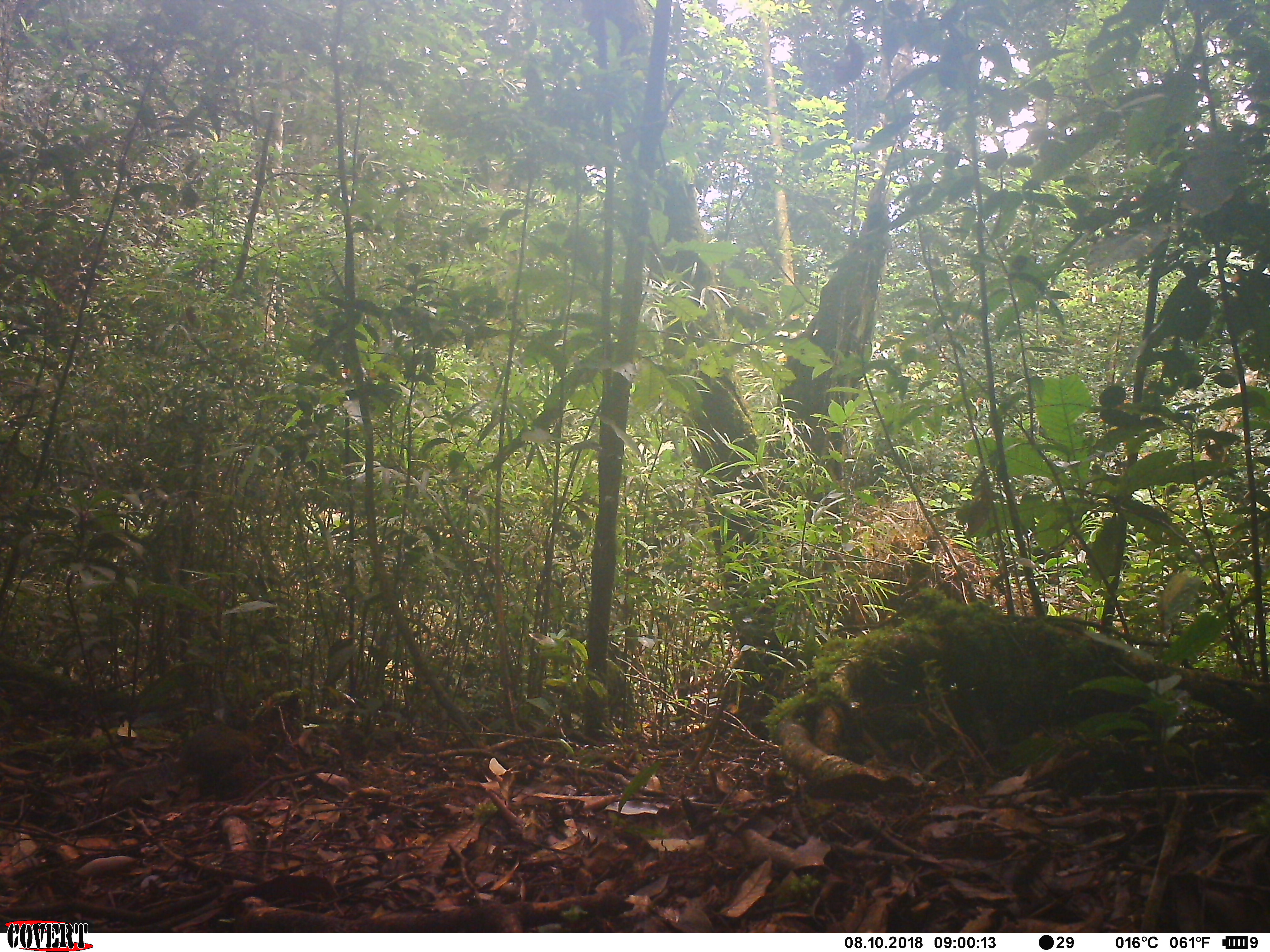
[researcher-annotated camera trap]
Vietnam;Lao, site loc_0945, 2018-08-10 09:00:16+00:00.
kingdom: Animalia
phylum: Chordata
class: Mammalia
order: Rodentia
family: Sciuridae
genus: Dremomys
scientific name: Dremomys rufigenis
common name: red-cheeked squirrel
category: red cheeked squirrel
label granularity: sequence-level